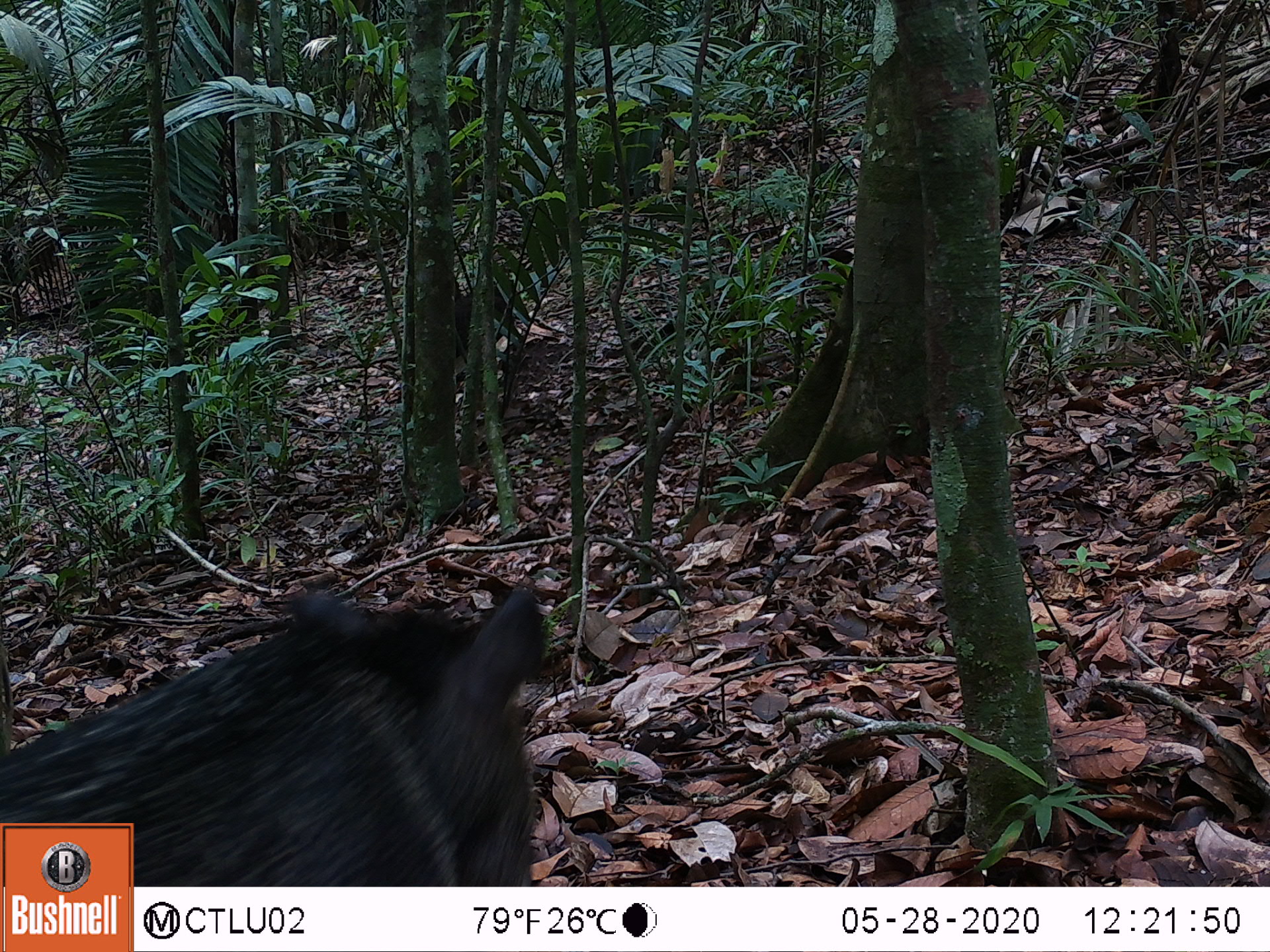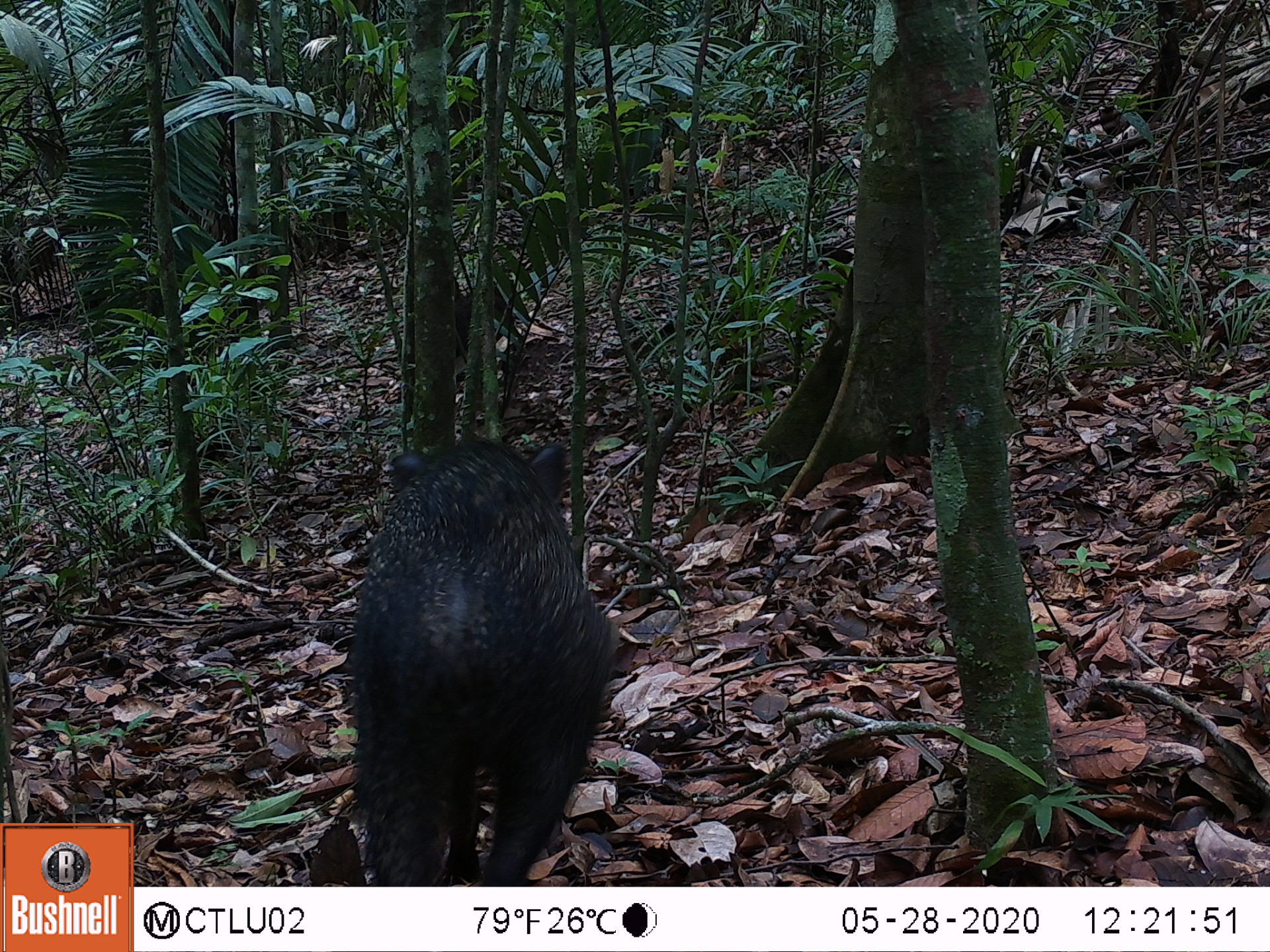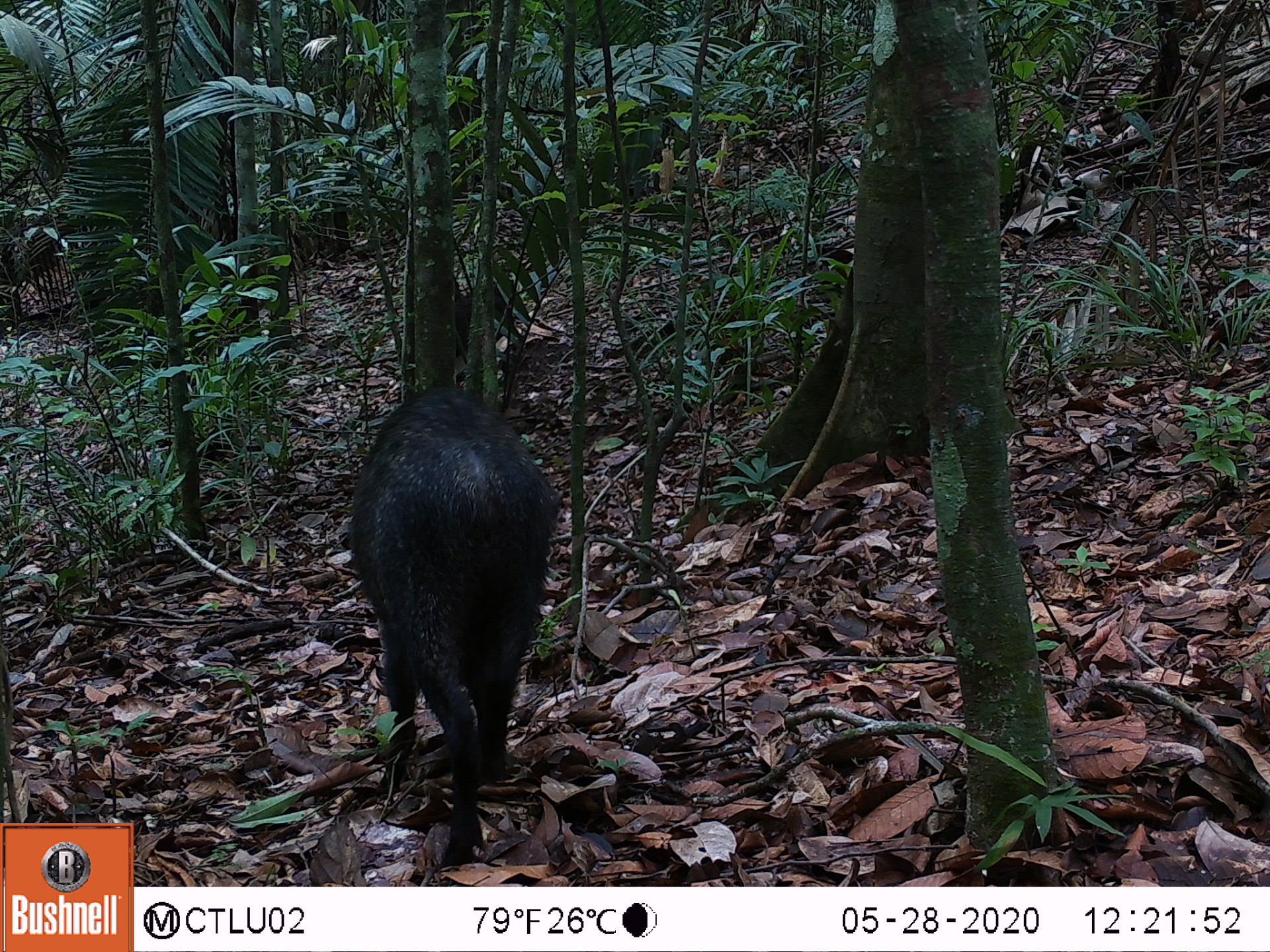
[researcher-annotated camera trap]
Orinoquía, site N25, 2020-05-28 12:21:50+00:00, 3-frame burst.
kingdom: Animalia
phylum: Chordata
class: Mammalia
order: Artiodactyla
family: Tayassuidae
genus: Pecari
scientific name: Pecari tajacu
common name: collared peccary